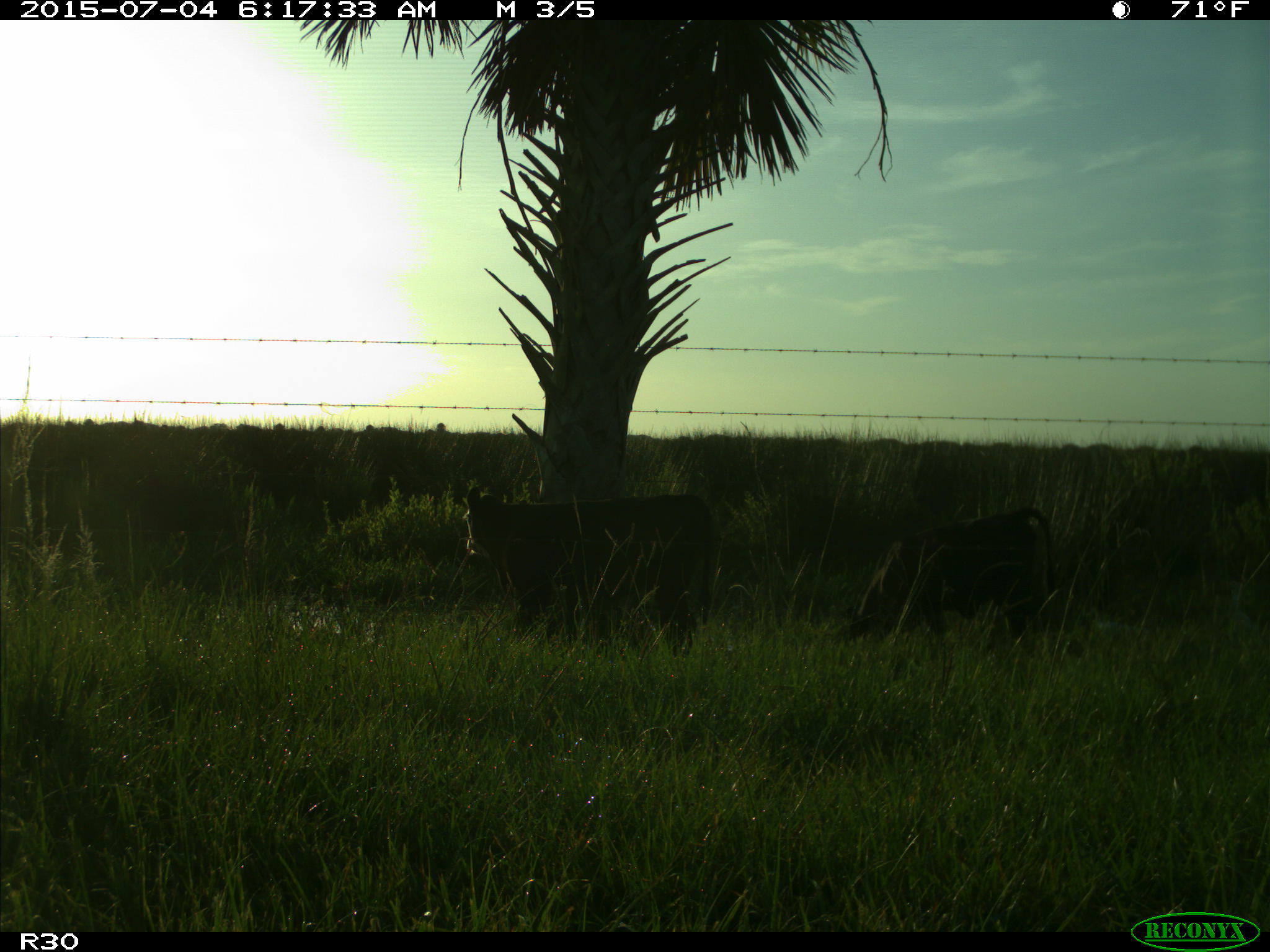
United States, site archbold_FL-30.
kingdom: Animalia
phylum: Chordata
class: Mammalia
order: Artiodactyla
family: Bovidae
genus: Bos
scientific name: Bos taurus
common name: domestic cow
Bos taurus (domestic cow).